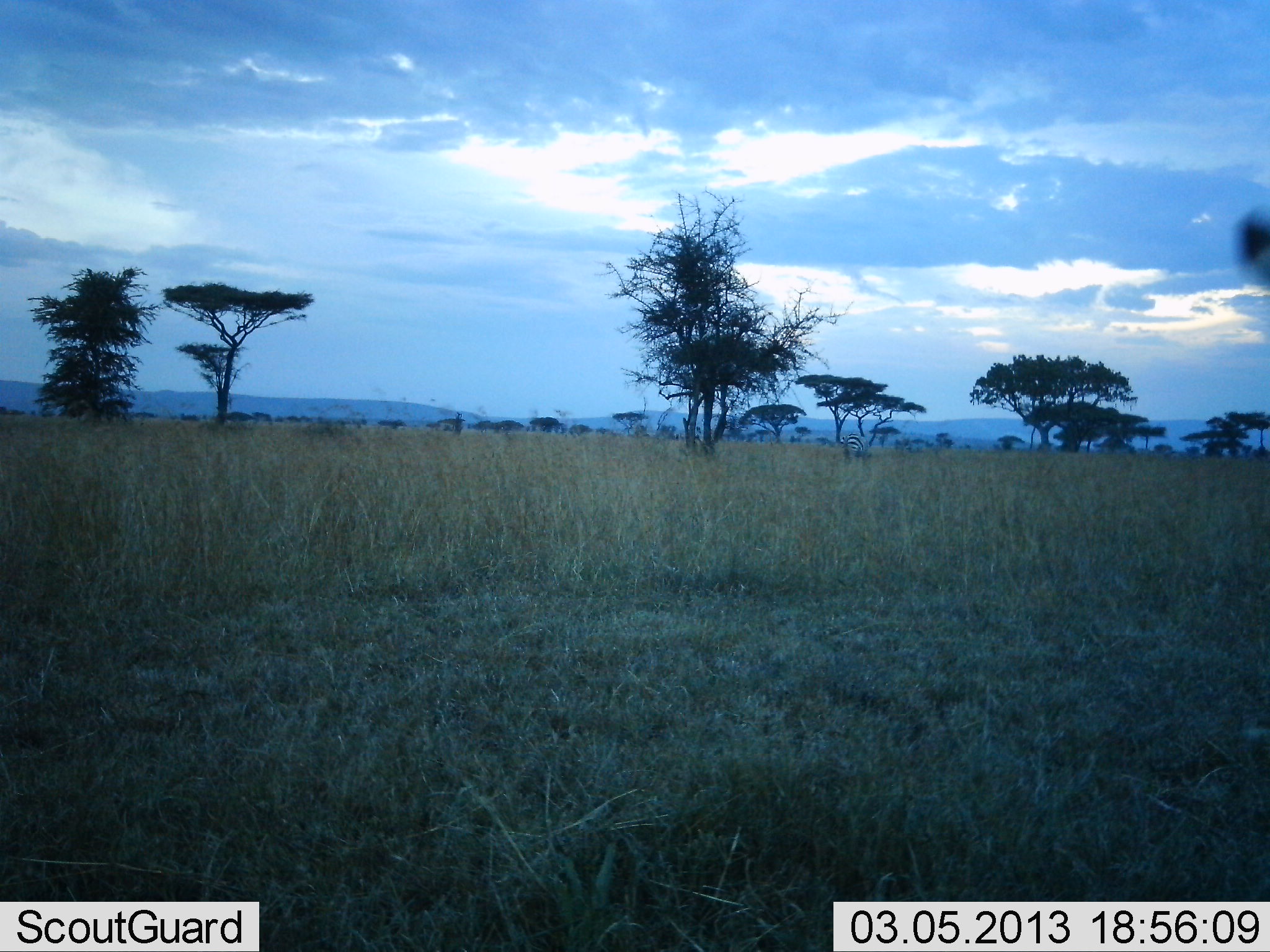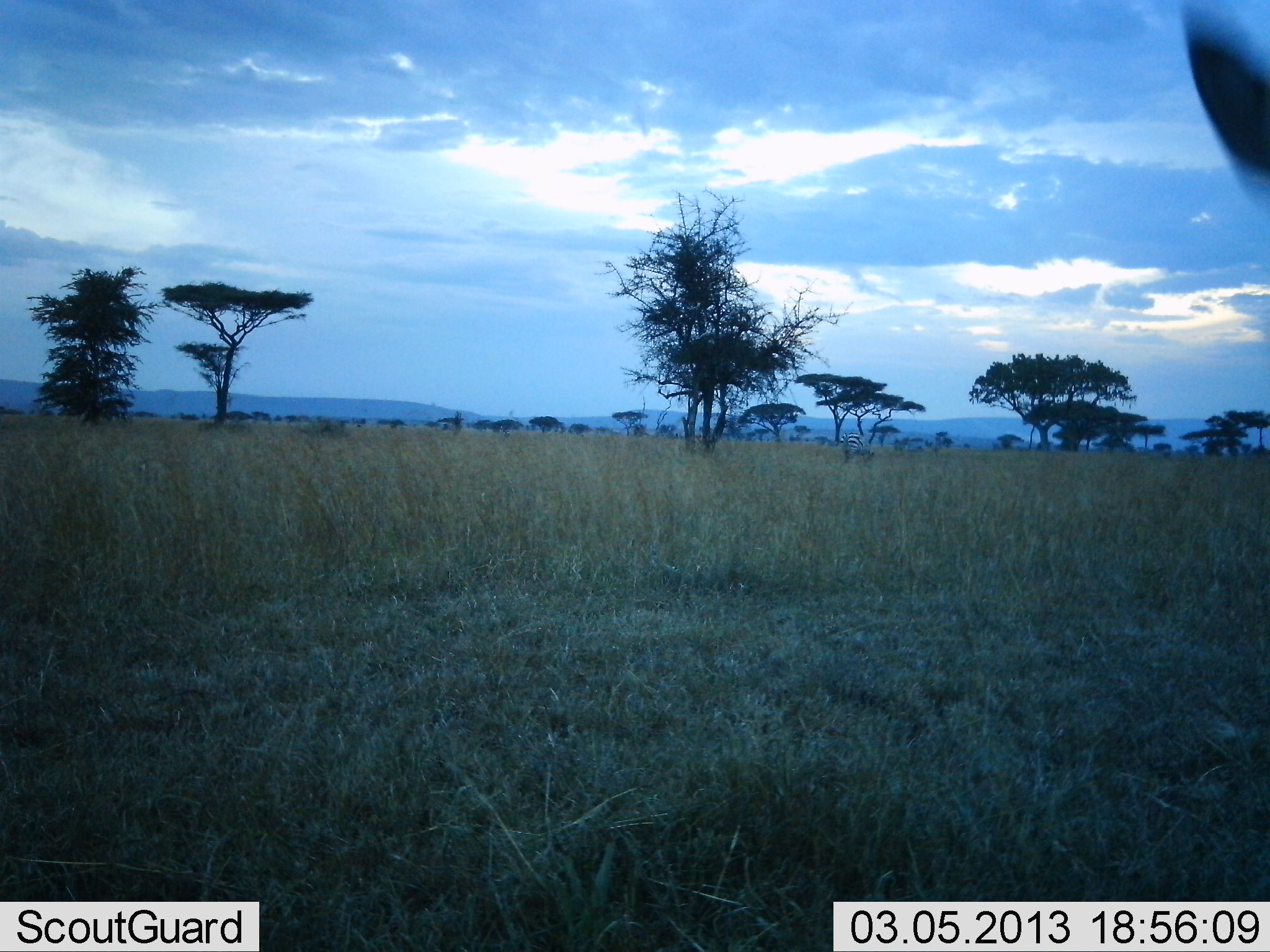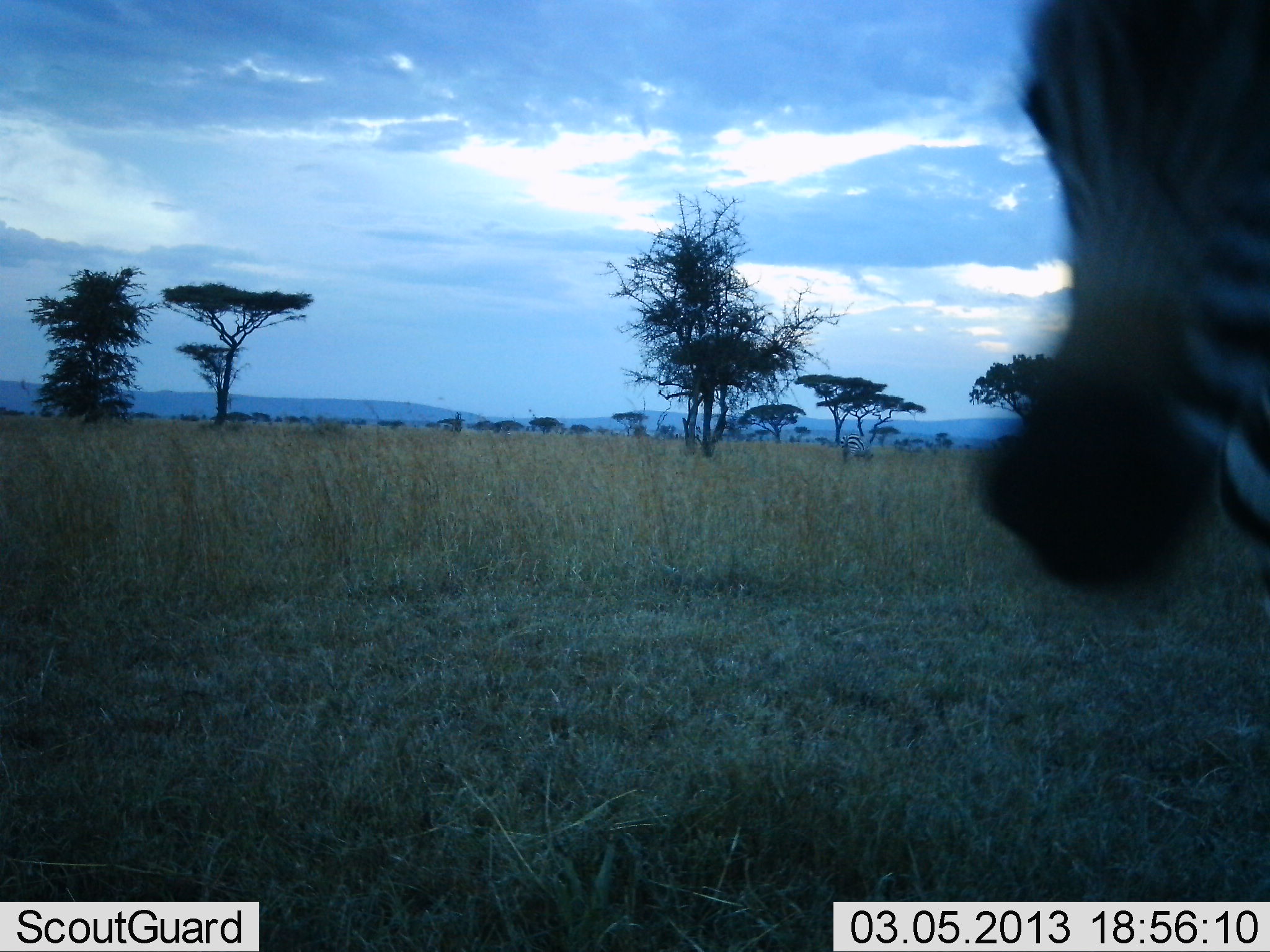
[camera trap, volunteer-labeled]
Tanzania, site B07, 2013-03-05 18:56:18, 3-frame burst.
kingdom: Animalia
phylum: Chordata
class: Mammalia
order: Perissodactyla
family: Equidae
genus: Equus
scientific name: Equus quagga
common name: plains zebra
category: zebra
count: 1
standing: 23%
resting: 0%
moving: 82%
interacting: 0%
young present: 0%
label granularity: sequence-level